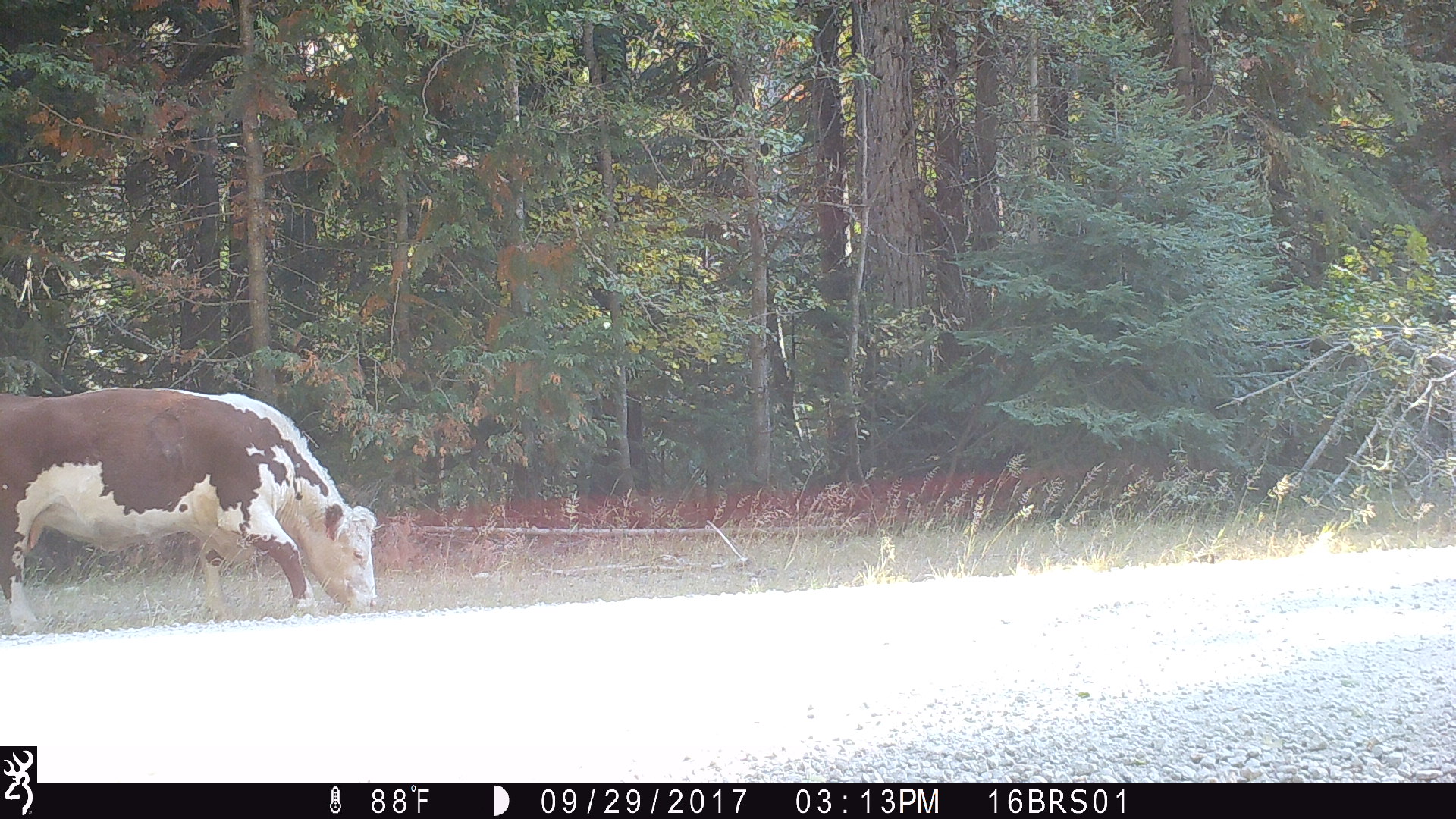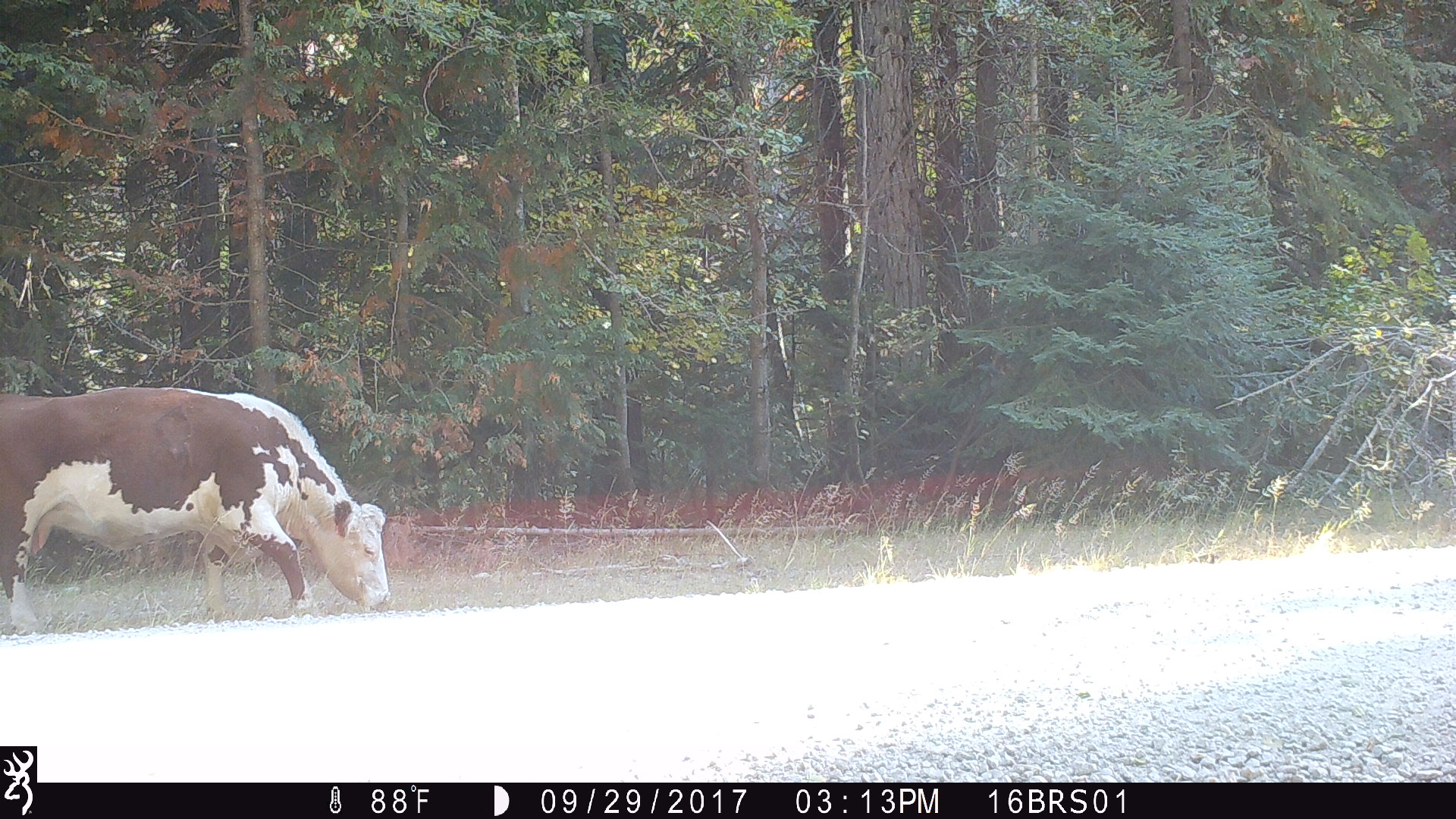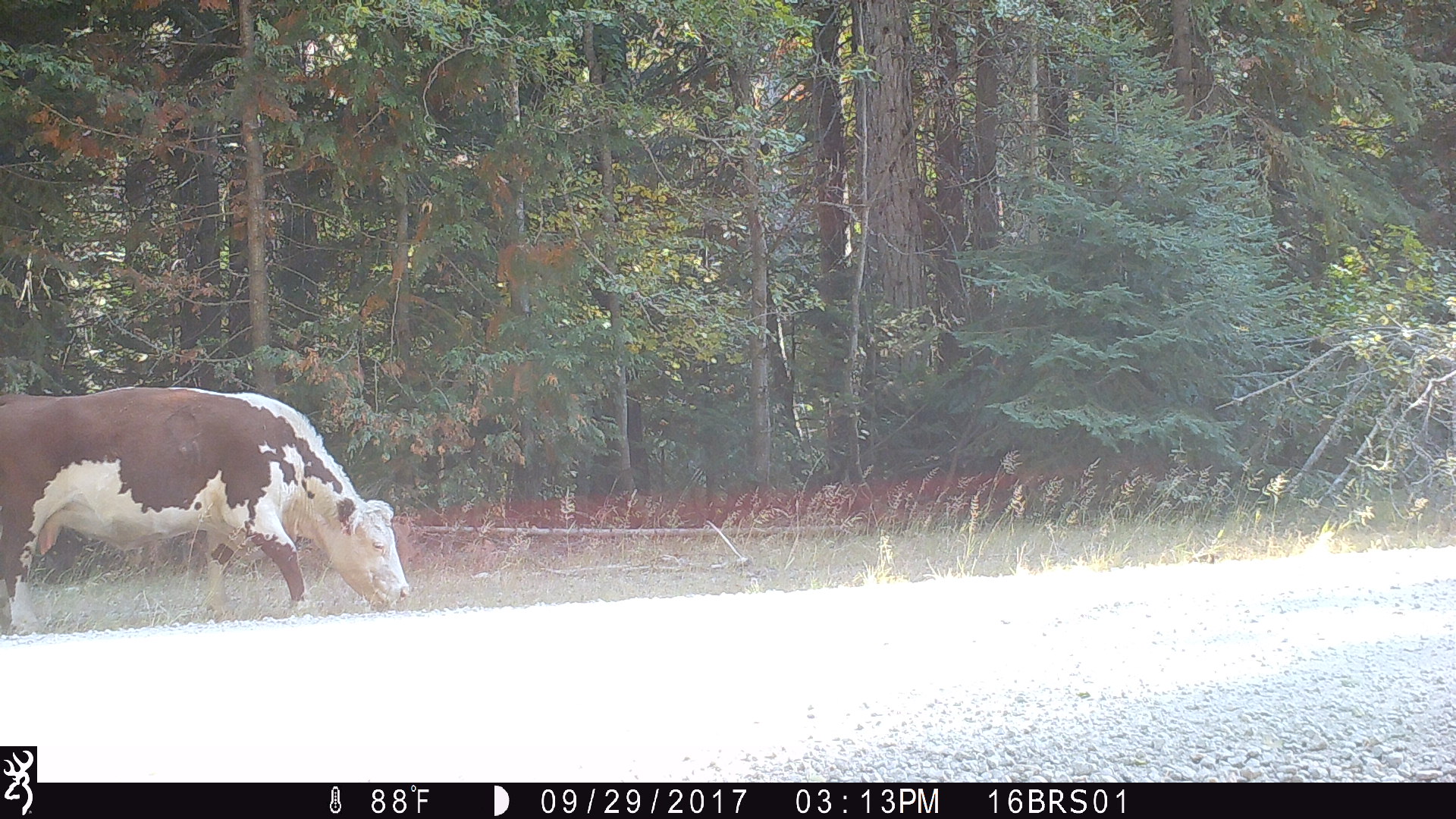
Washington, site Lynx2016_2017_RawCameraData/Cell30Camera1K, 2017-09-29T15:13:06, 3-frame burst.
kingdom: Animalia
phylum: Chordata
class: Mammalia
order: Artiodactyla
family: Bovidae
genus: Bos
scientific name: Bos taurus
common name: domestic cattle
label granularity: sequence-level